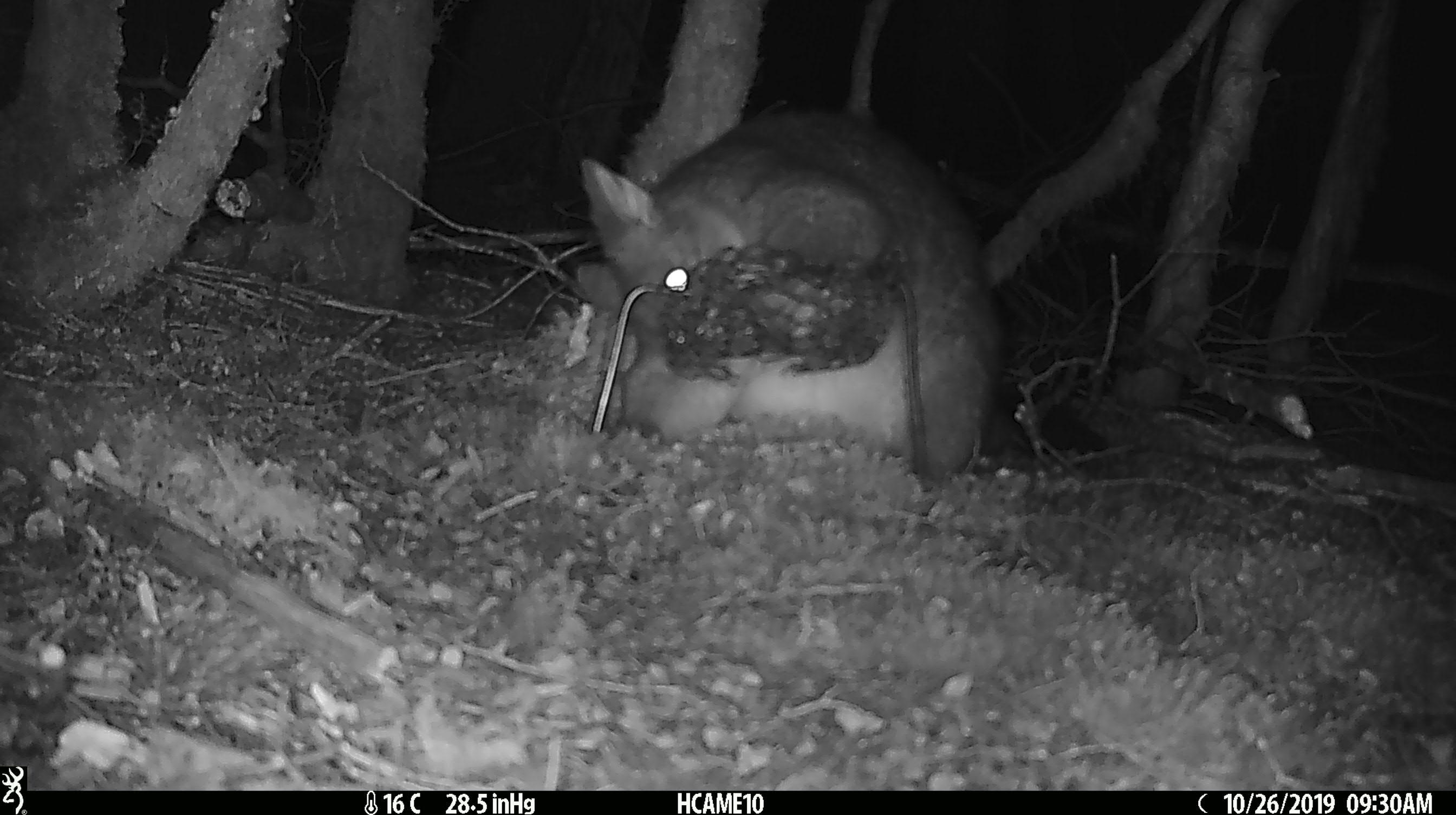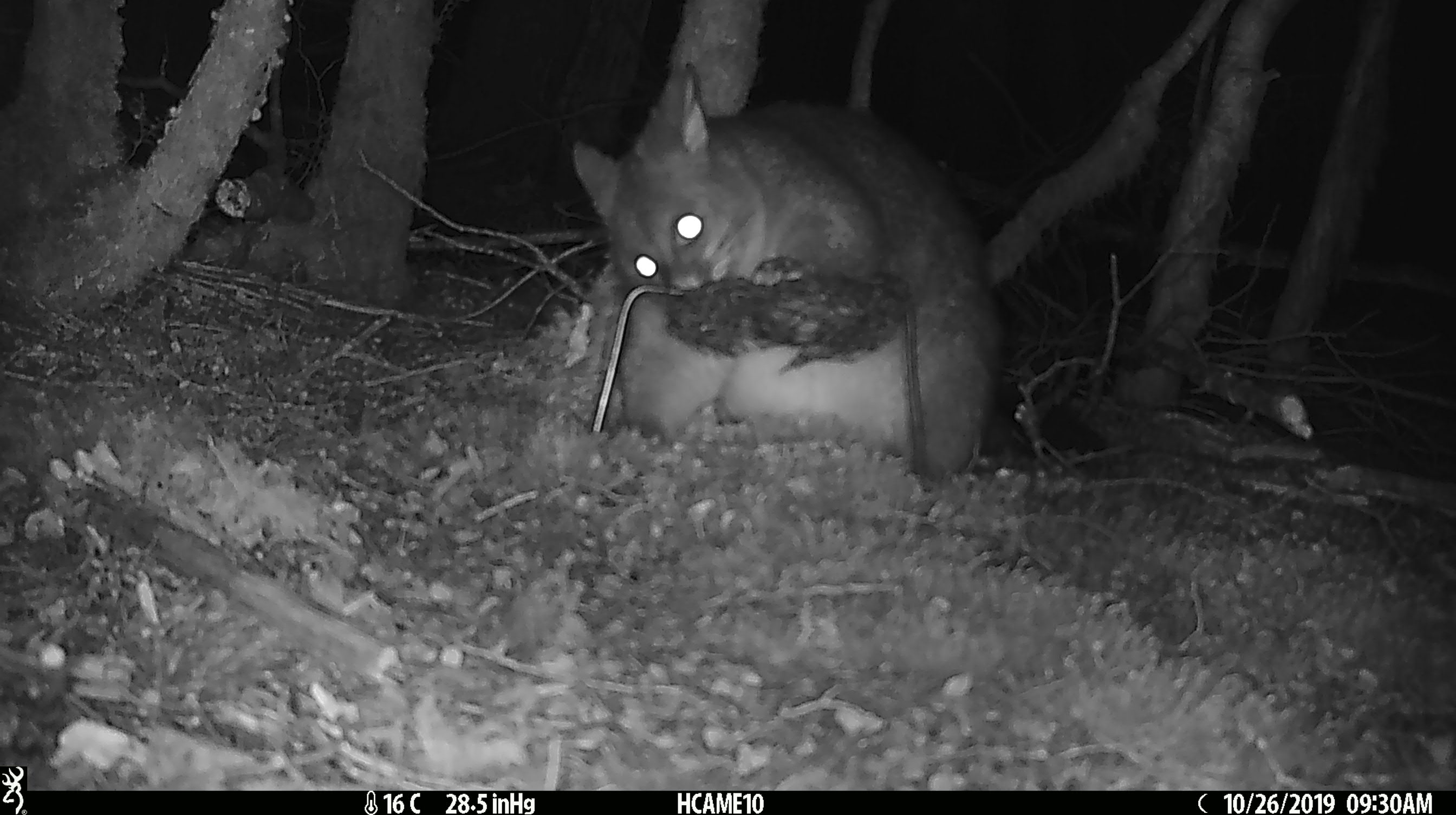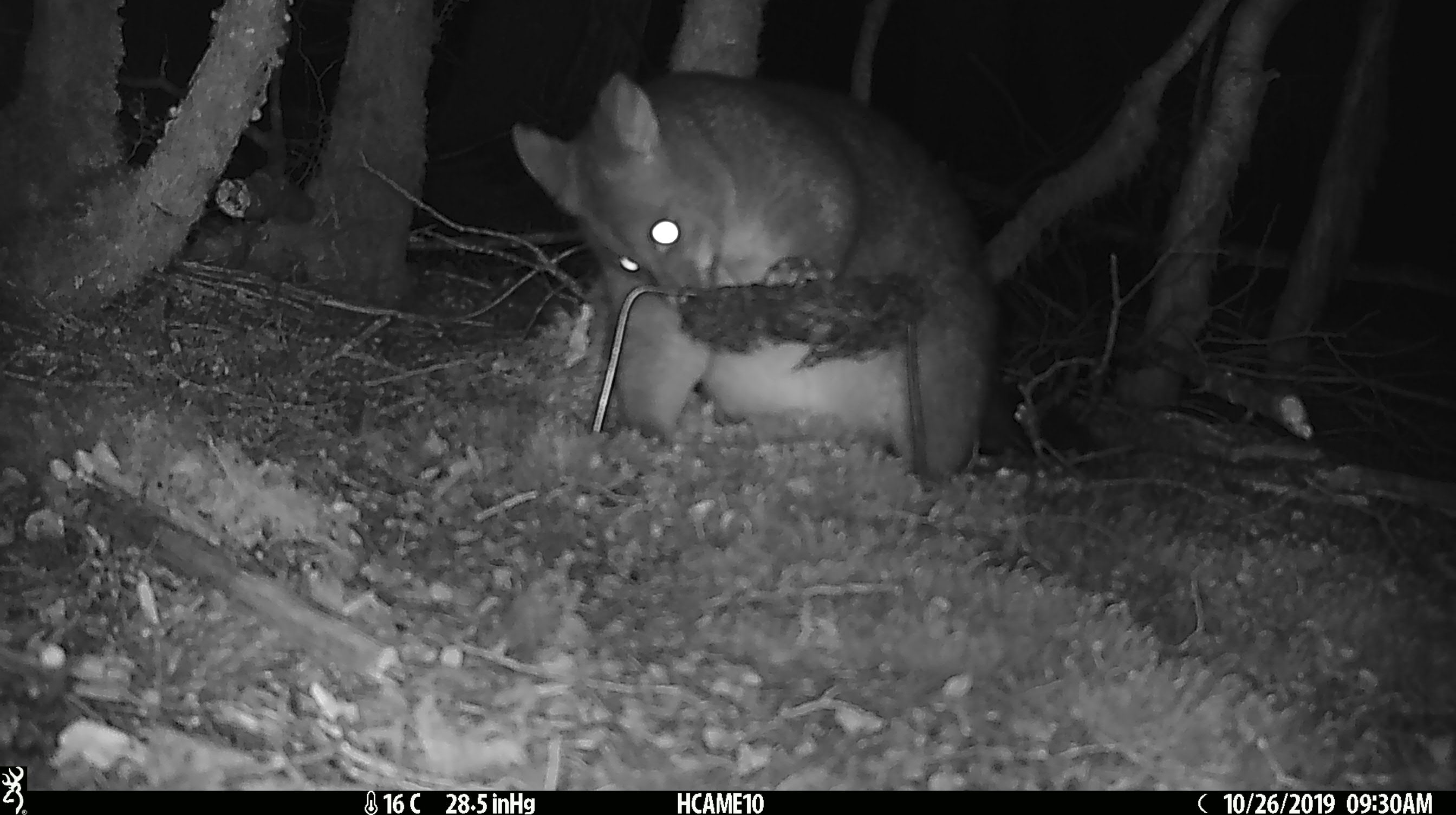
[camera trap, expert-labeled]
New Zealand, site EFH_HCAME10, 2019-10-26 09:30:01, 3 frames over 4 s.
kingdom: Animalia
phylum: Chordata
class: Mammalia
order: Diprotodontia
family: Phalangeridae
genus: Trichosurus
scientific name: Trichosurus vulpecula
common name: common brushtail possum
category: possum